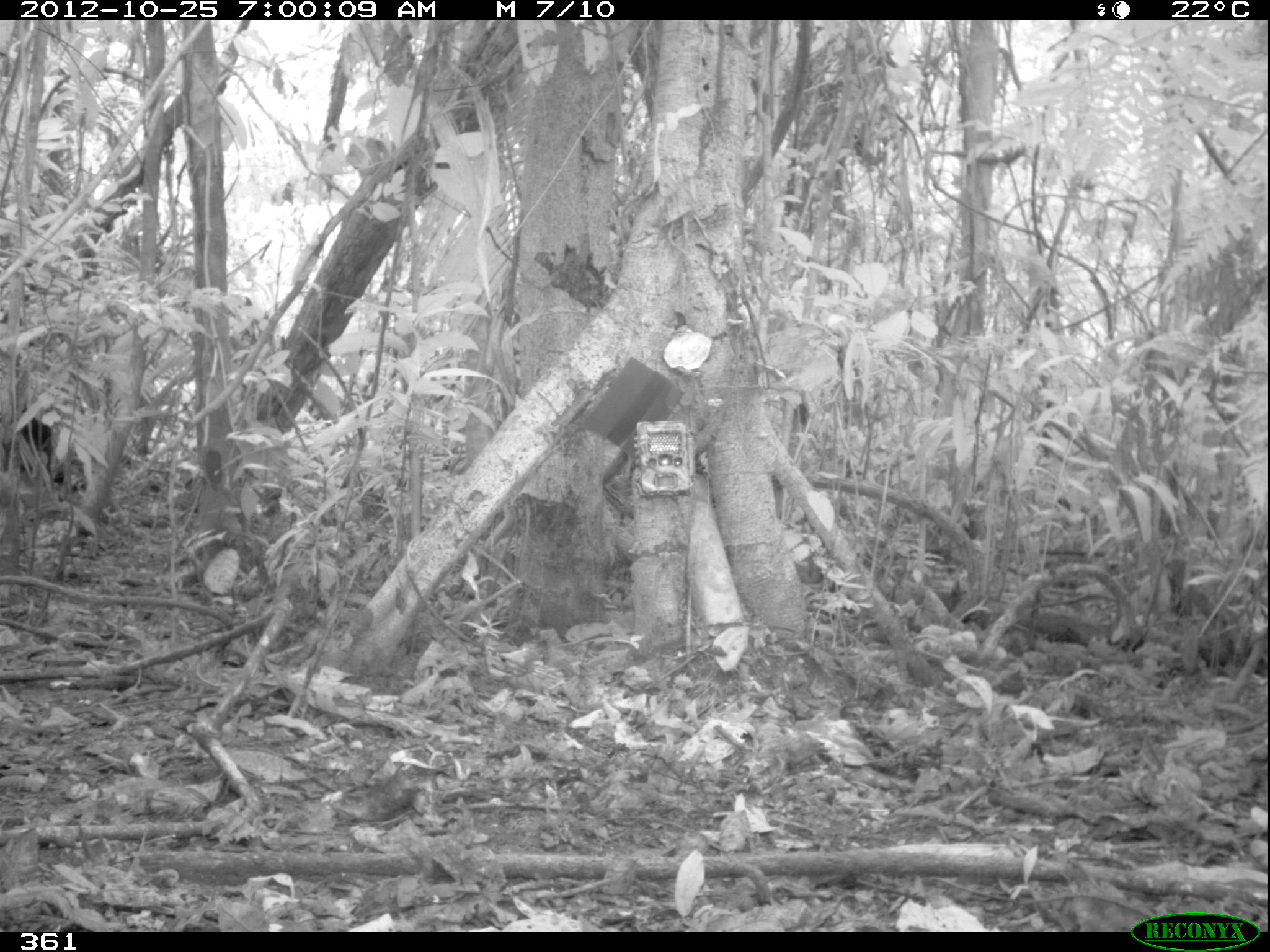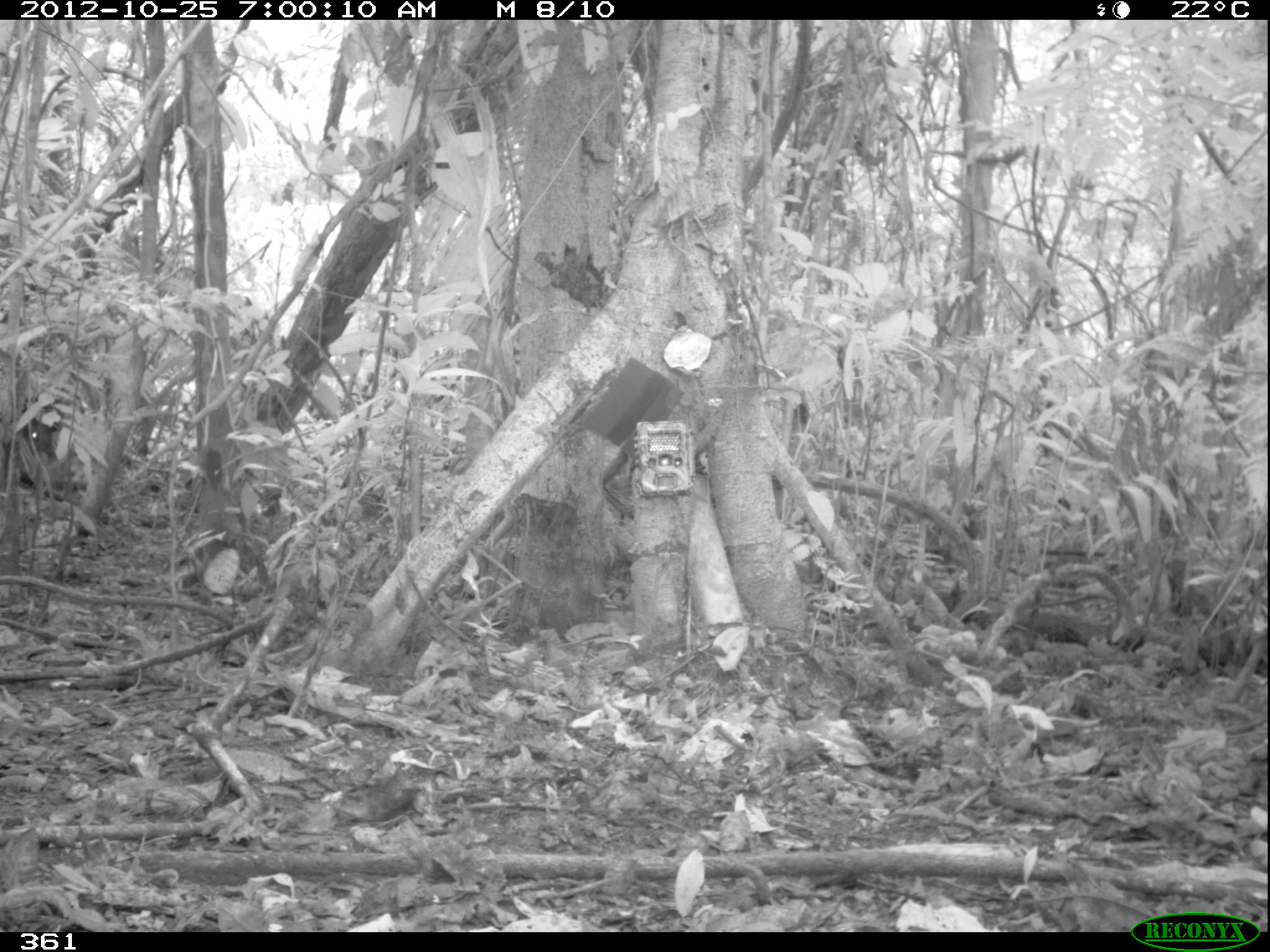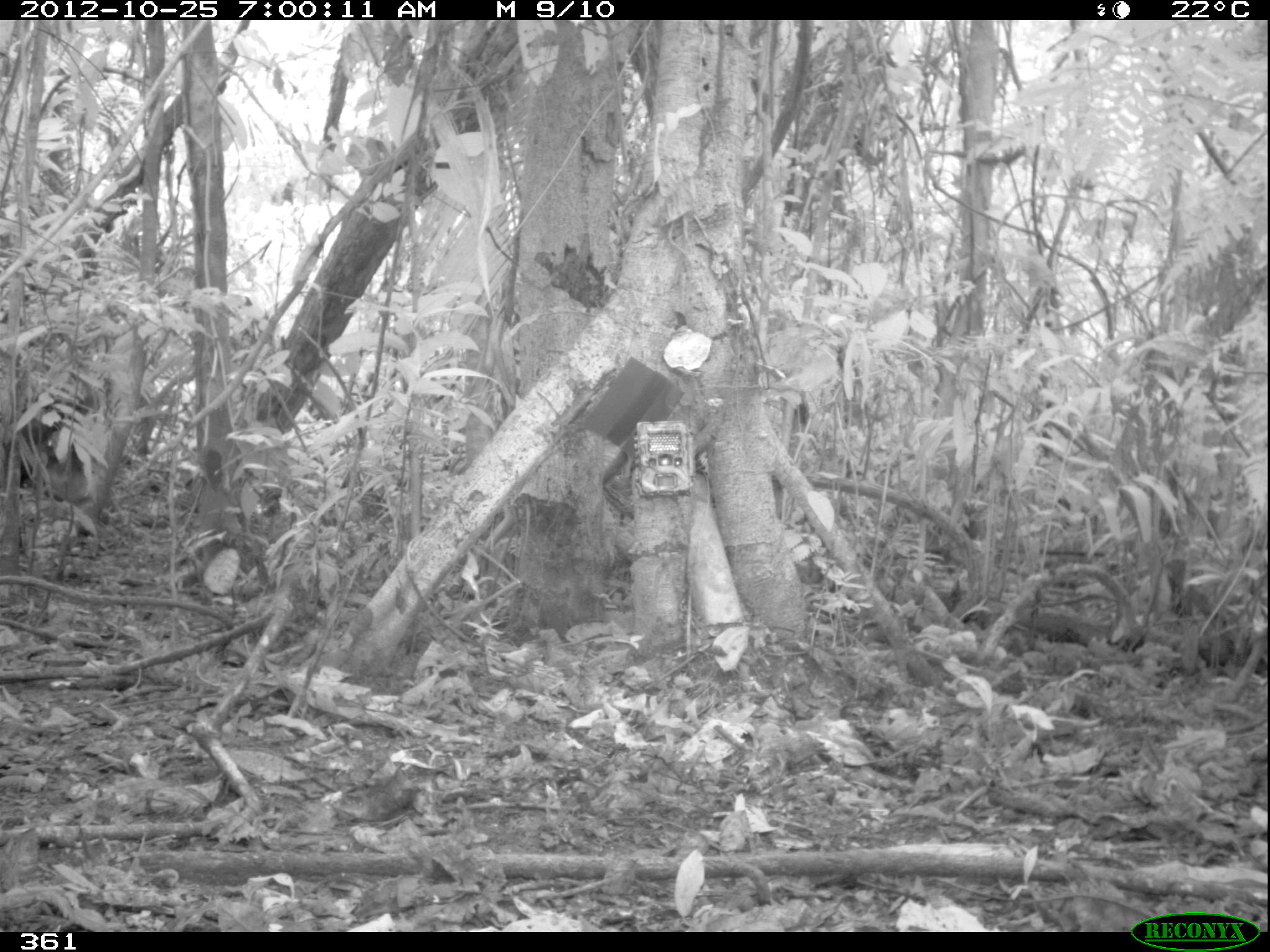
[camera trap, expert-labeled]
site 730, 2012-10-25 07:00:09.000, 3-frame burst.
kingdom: Animalia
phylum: Chordata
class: Mammalia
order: Artiodactyla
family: Tayassuidae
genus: Tayassu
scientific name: Tayassu pecari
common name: white-lipped peccary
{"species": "Tayassu pecari (white-lipped peccary)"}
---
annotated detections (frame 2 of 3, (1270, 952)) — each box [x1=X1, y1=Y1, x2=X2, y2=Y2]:
tayassu pecari: [x1=0, y1=413, x2=59, y2=500]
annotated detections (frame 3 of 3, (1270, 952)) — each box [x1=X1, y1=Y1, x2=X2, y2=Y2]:
tayassu pecari: [x1=14, y1=393, x2=80, y2=484]